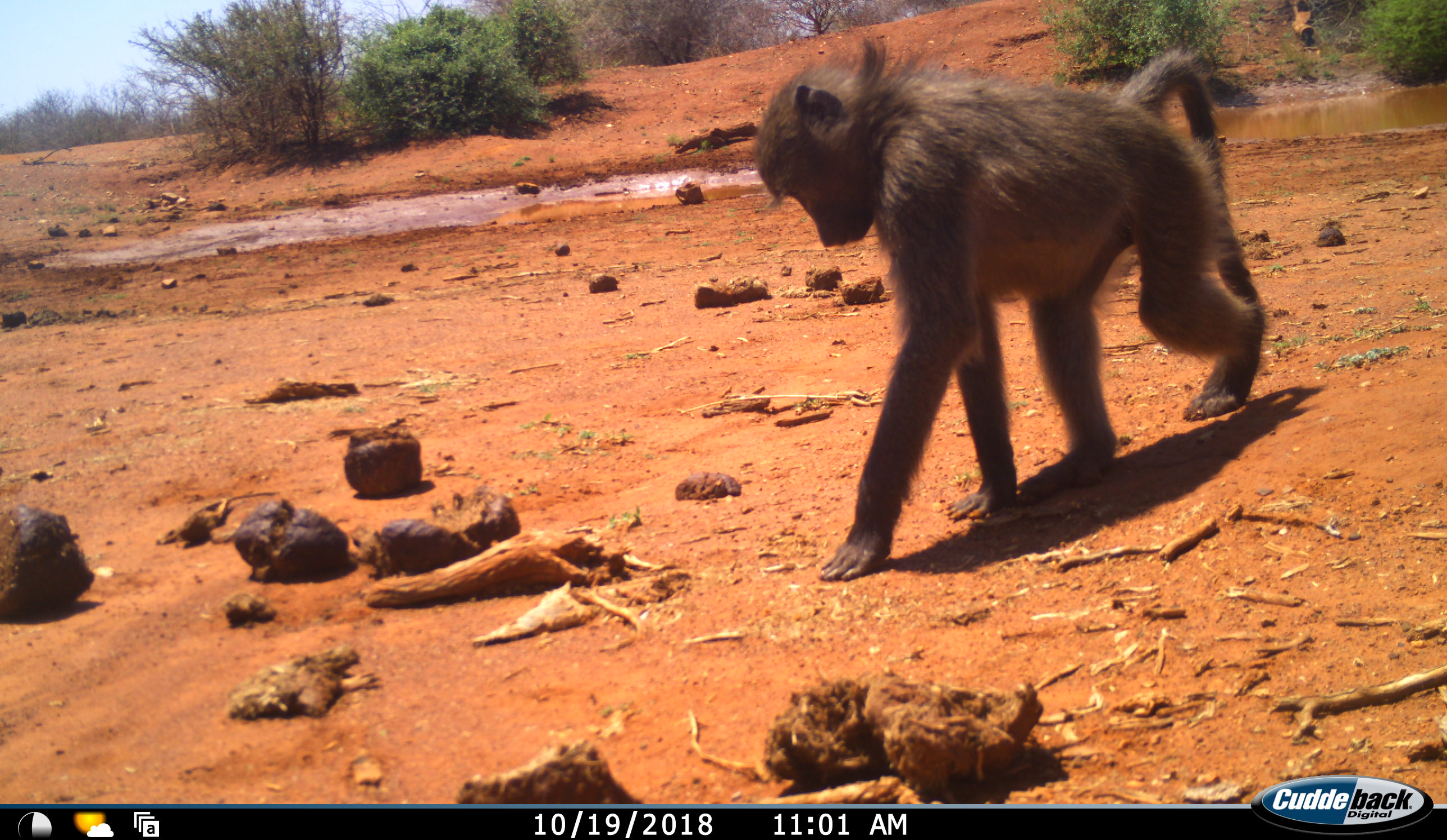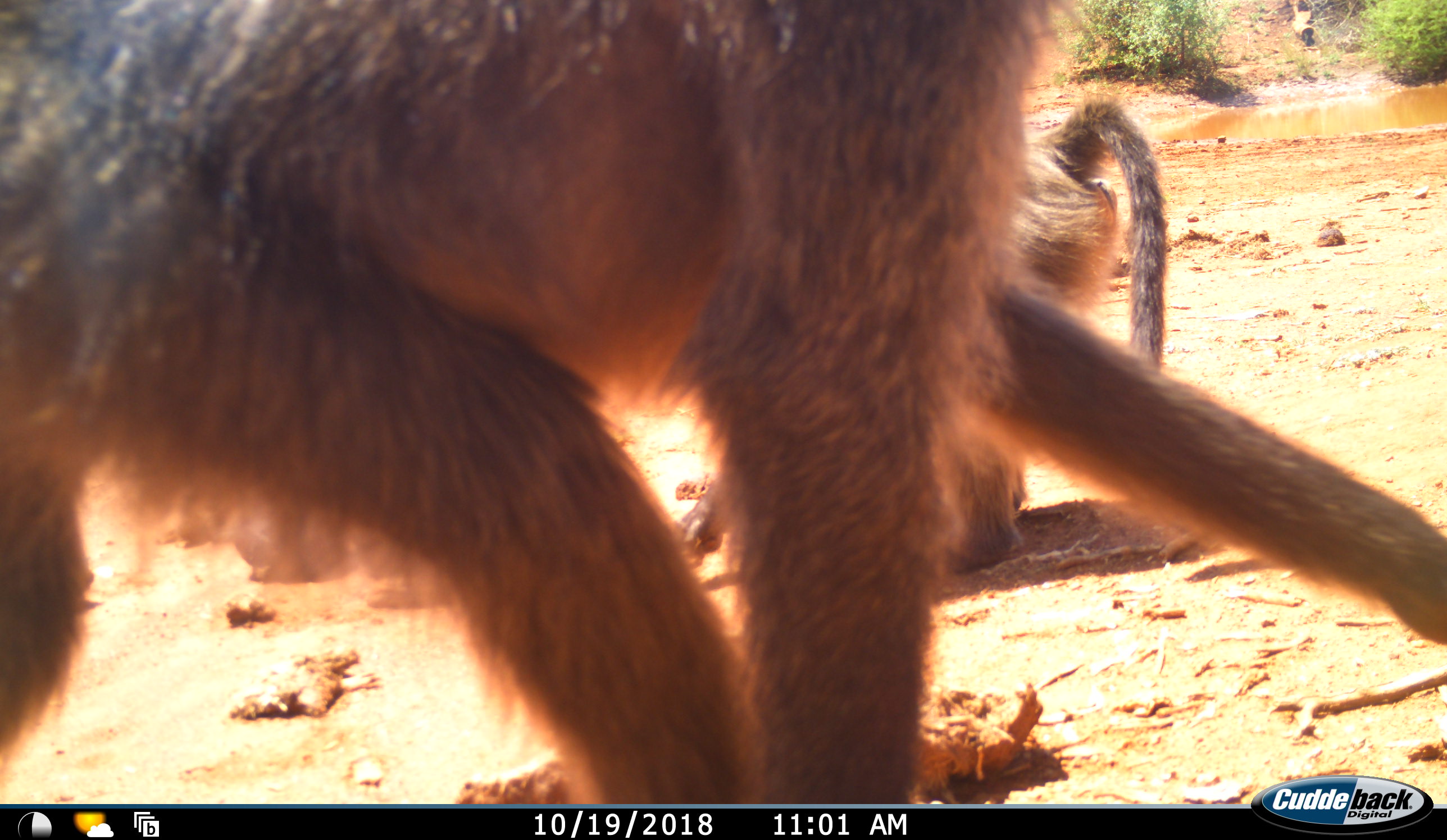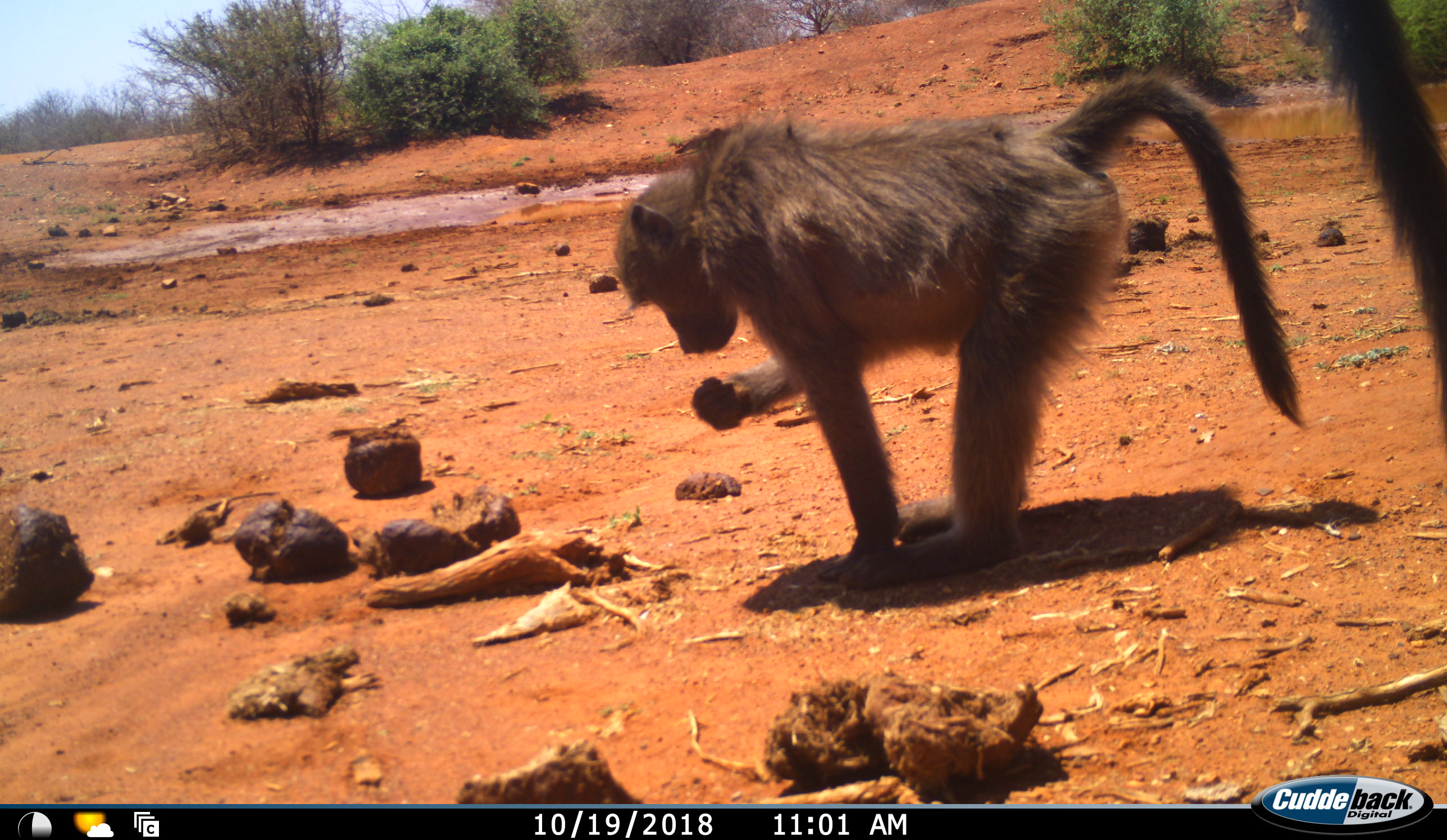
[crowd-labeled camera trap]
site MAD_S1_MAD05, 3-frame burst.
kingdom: Animalia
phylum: Chordata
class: Mammalia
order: Primates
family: Cercopithecidae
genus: Papio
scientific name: Papio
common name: baboon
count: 2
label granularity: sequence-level